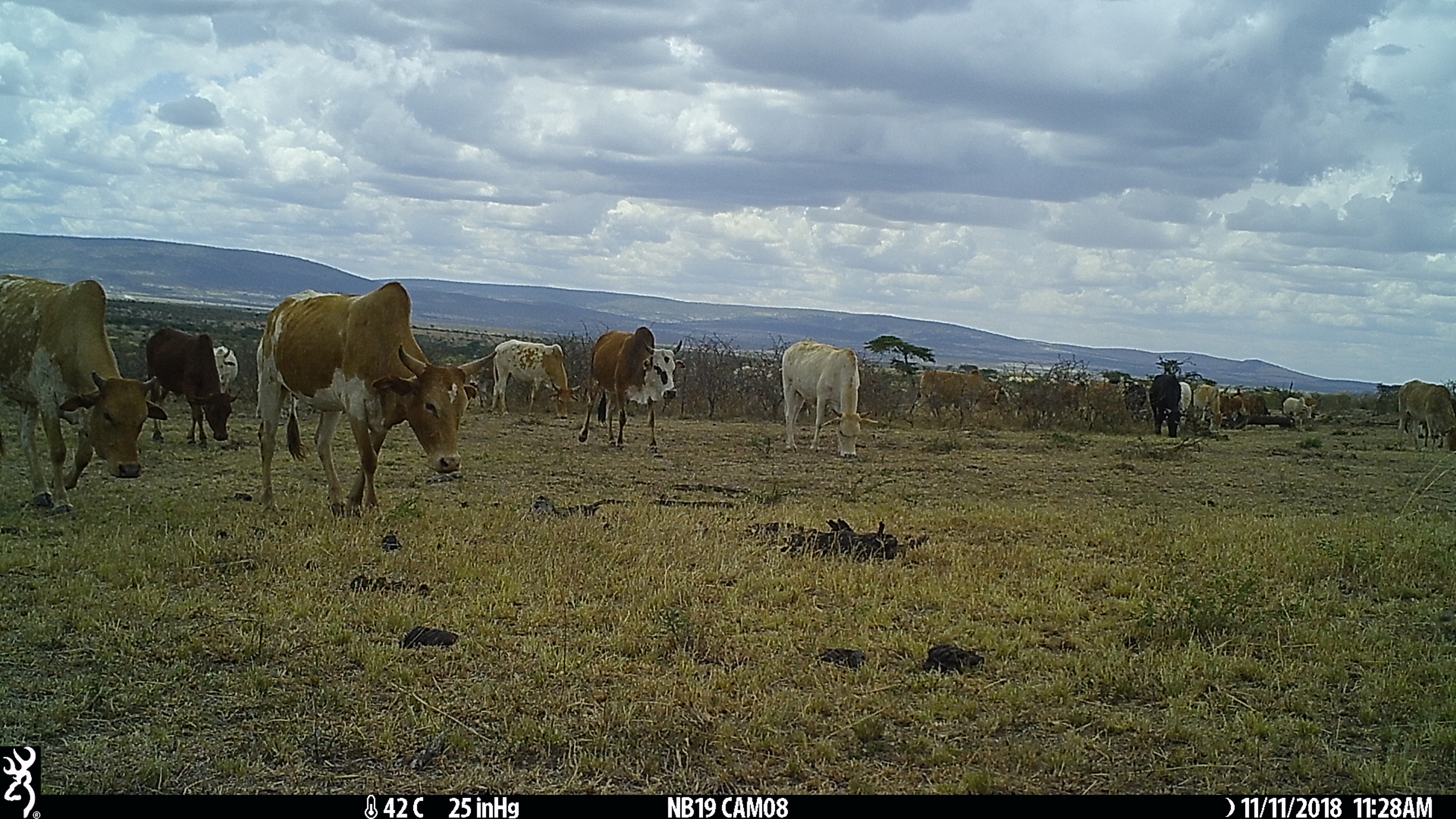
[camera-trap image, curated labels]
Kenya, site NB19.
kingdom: Animalia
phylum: Chordata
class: Mammalia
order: Artiodactyla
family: Bovidae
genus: Bos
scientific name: Bos taurus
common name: cattle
Cattle (Bos taurus).